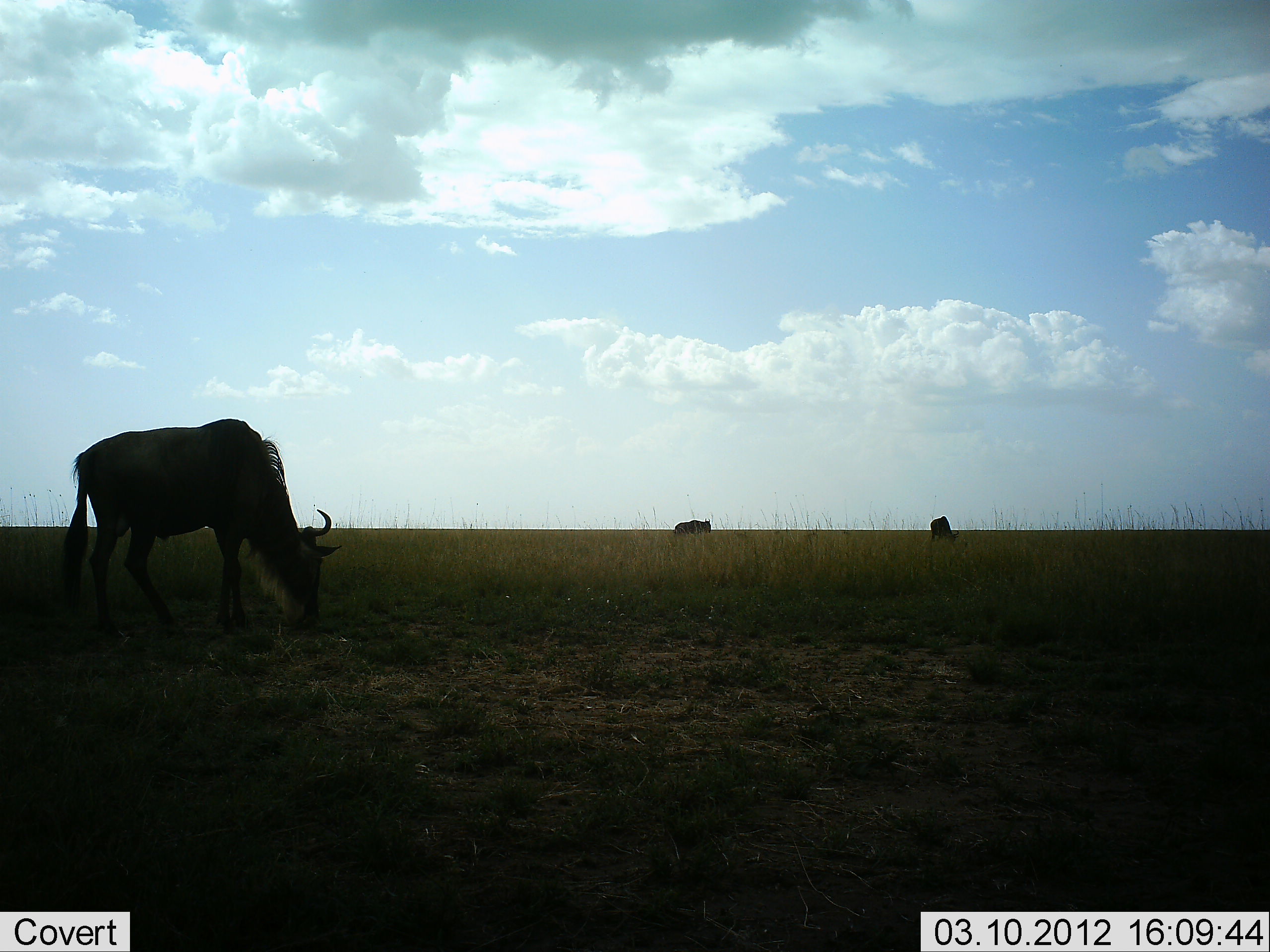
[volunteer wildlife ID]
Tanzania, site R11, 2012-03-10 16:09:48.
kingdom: Animalia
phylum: Chordata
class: Mammalia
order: Artiodactyla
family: Bovidae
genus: Connochaetes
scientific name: Connochaetes taurinus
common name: blue wildebeest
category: wildebeest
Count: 3.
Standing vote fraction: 44%.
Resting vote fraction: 0%.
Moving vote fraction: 0%.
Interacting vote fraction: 0%.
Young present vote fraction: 0%.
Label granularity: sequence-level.